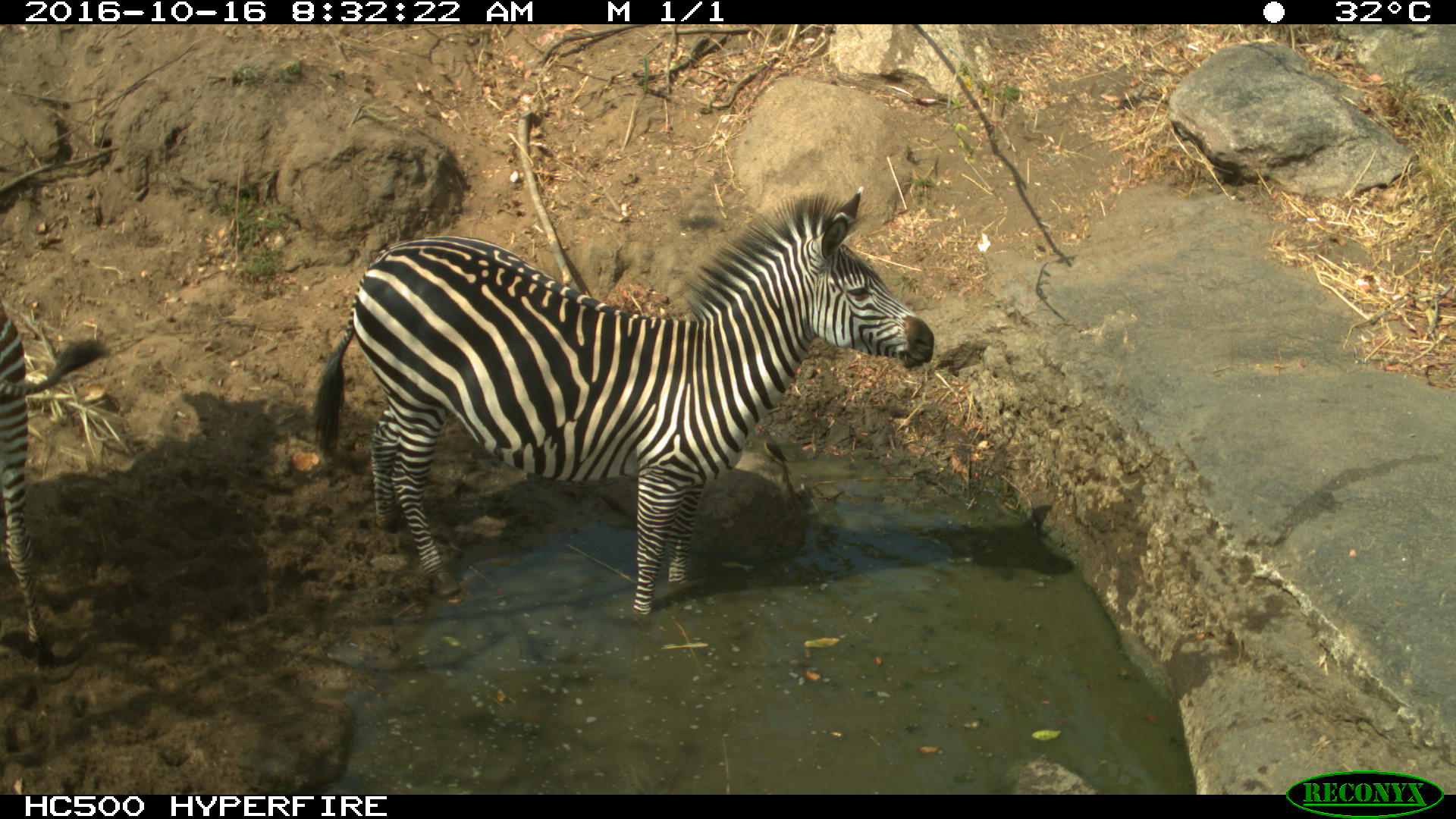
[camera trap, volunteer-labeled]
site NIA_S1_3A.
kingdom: Animalia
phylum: Chordata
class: Mammalia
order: Perissodactyla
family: Equidae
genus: Equus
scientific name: Equus quagga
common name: plains zebra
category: zebraplains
Zebraplains (plains zebra) (Equus quagga), count 2. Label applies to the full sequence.